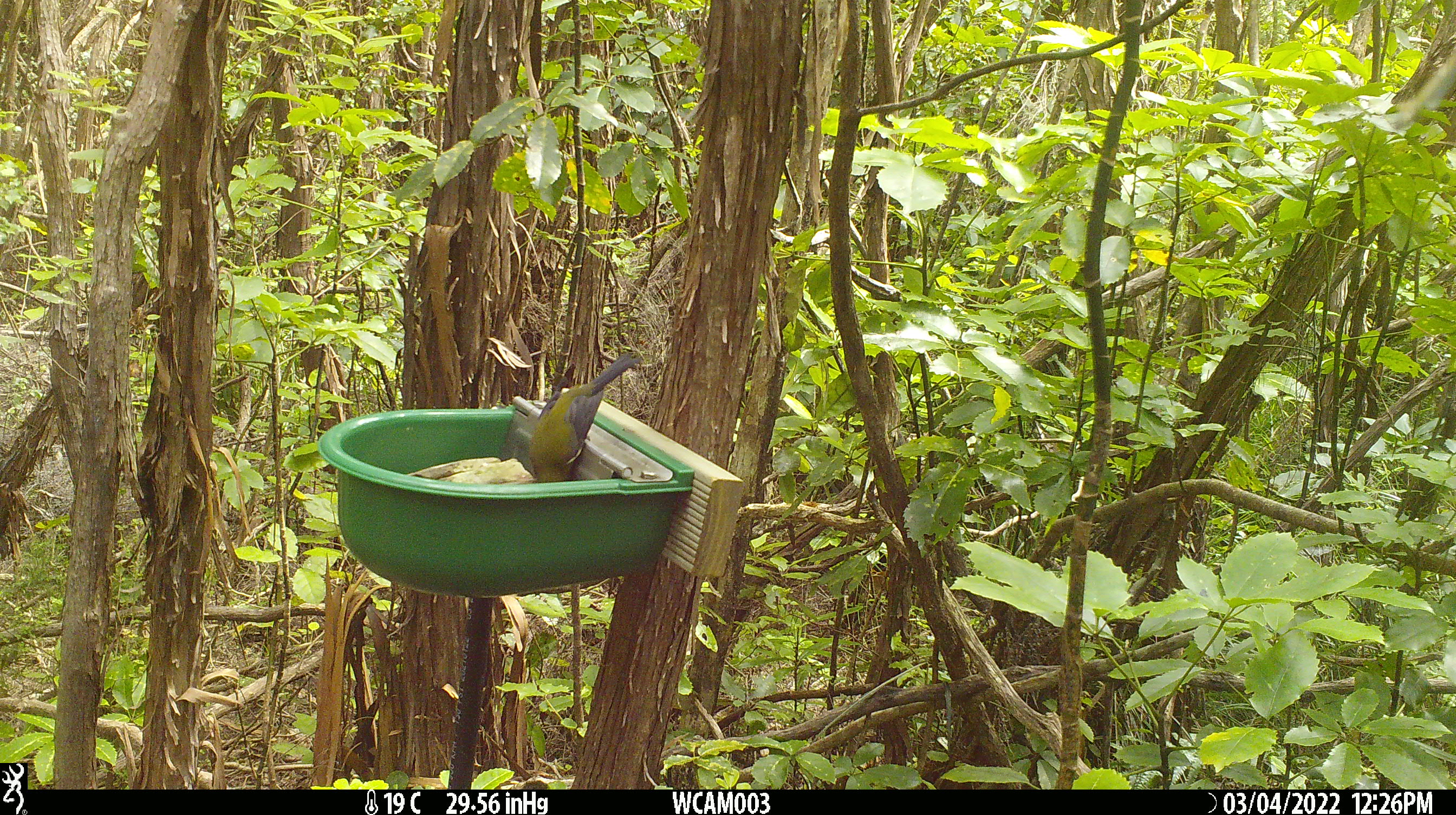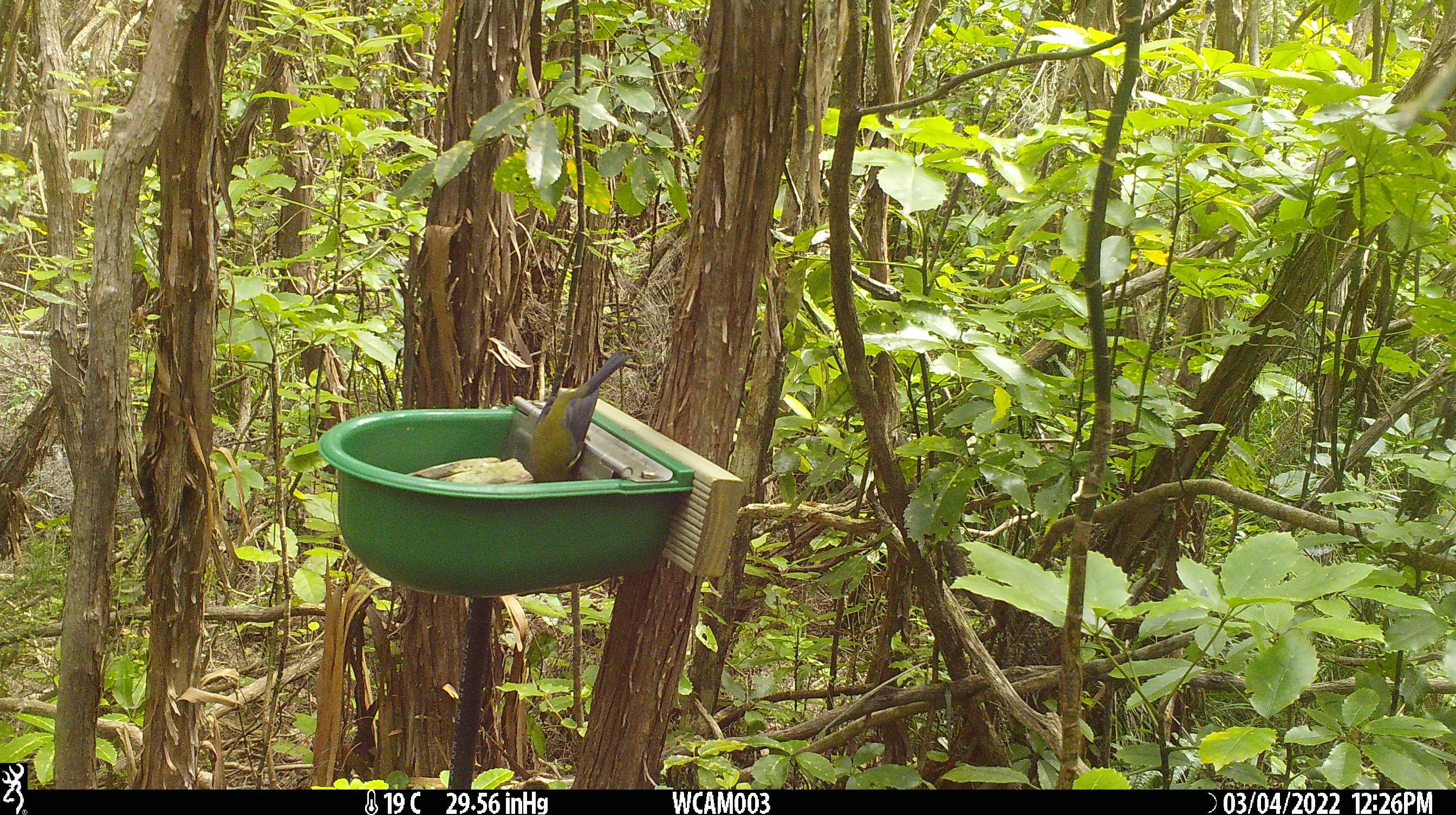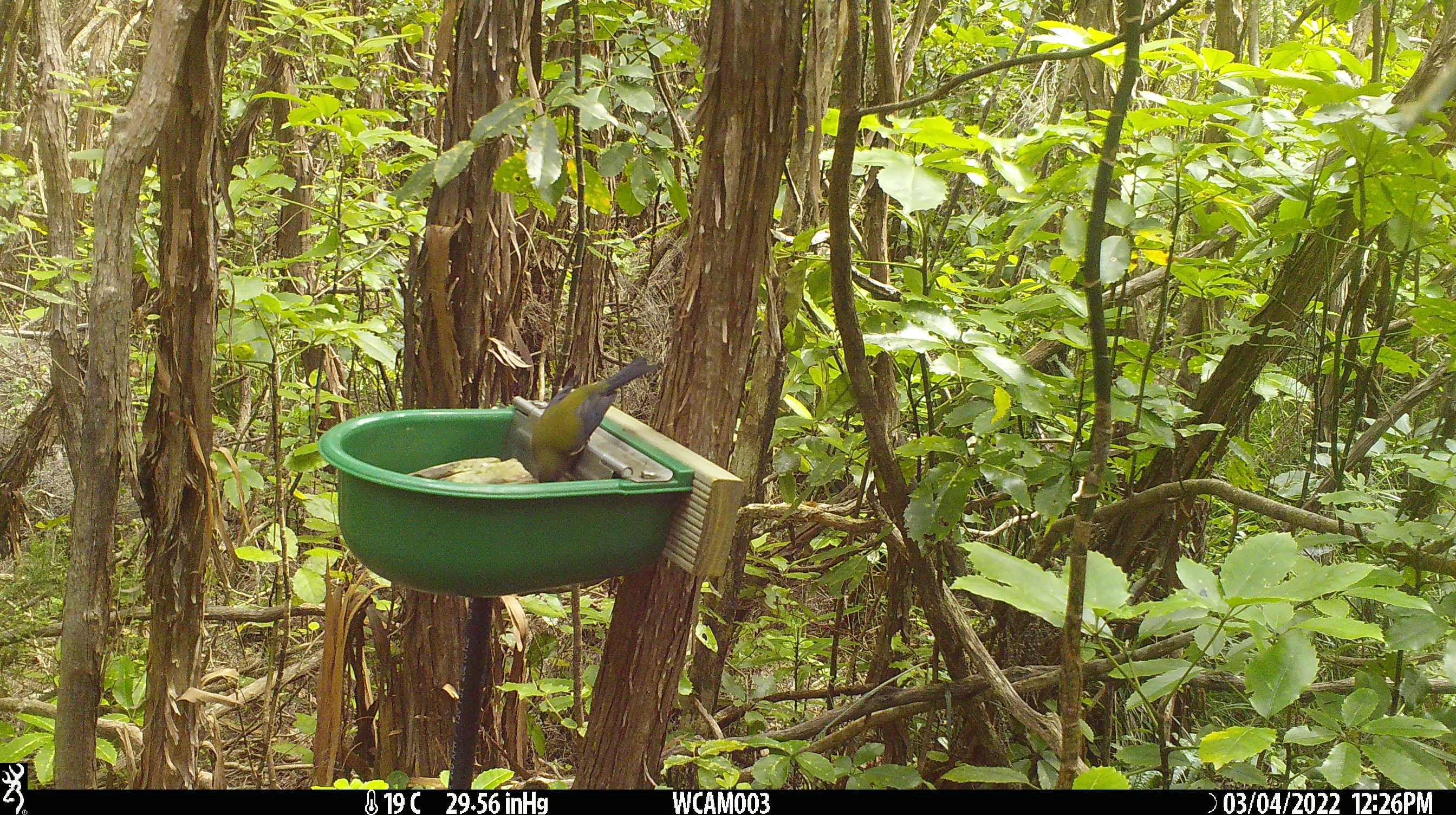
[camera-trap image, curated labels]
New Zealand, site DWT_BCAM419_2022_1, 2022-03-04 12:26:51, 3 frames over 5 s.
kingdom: Animalia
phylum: Chordata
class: Aves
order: Passeriformes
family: Meliphagidae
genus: Anthornis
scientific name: Anthornis melanura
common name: new zealand bellbird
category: bellbird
Bellbird (new zealand bellbird) (Anthornis melanura).